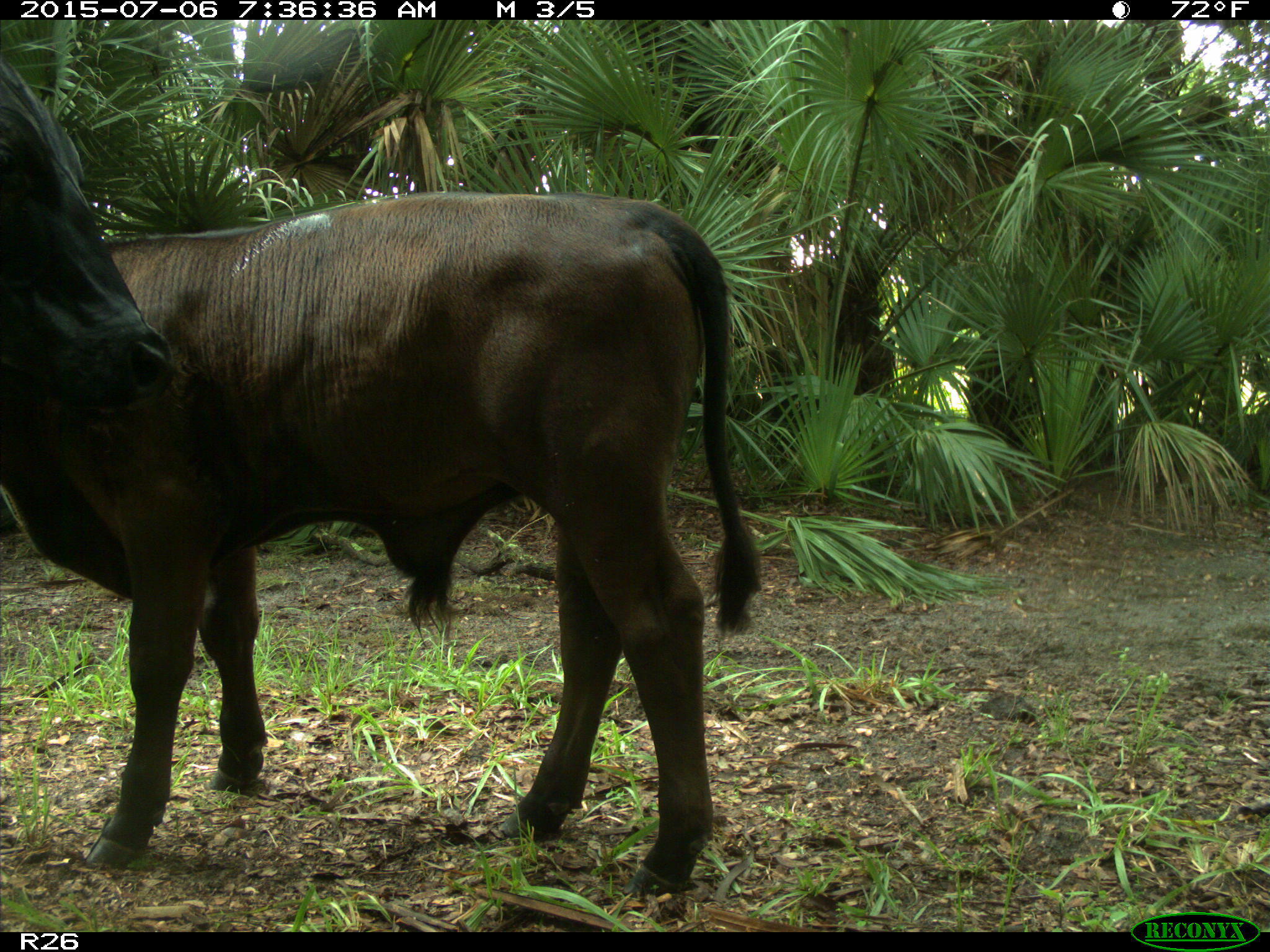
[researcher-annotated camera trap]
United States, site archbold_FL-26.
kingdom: Animalia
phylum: Chordata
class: Mammalia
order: Artiodactyla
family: Bovidae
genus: Bos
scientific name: Bos taurus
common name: domestic cow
Bos taurus (domestic cow).